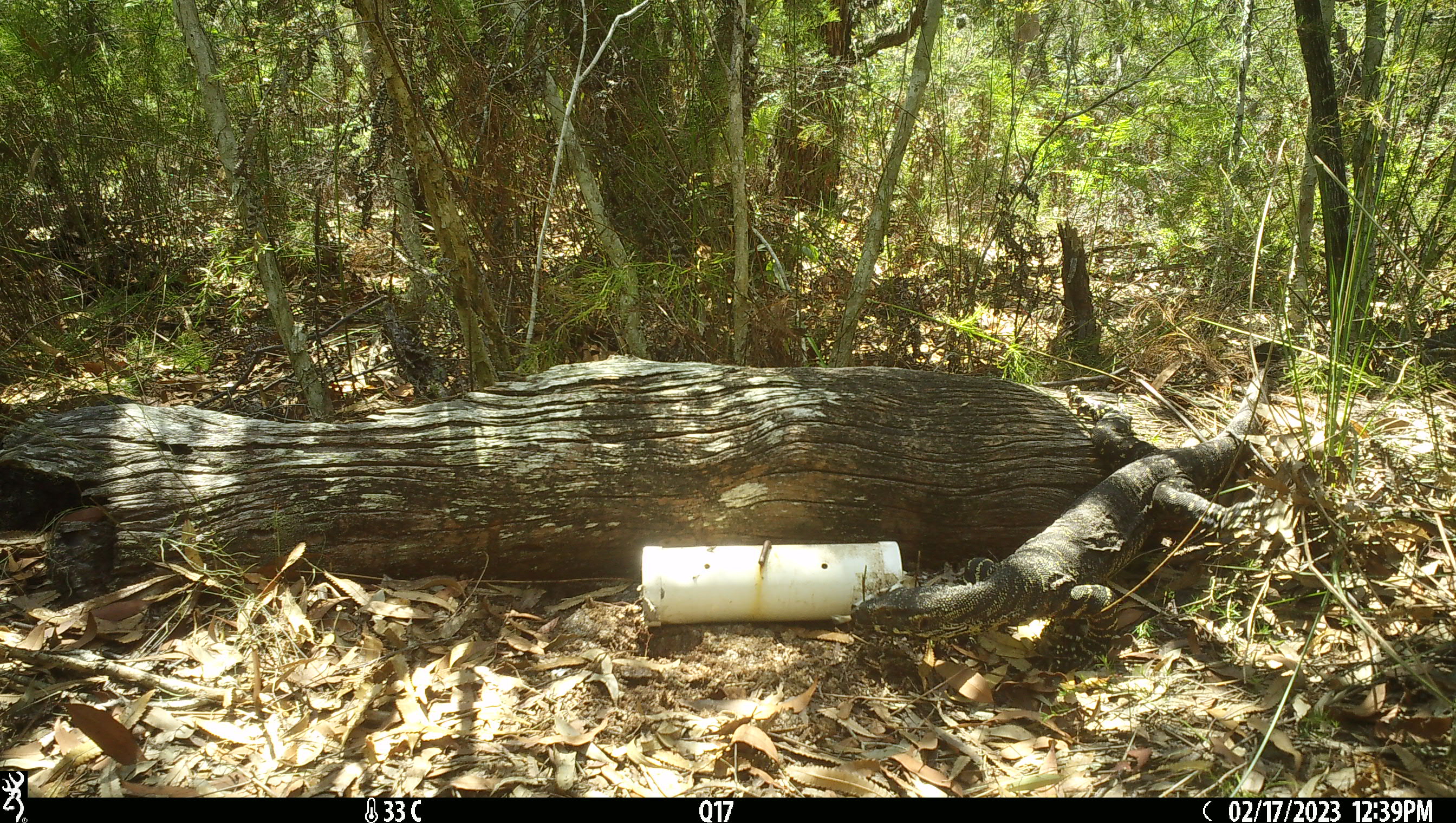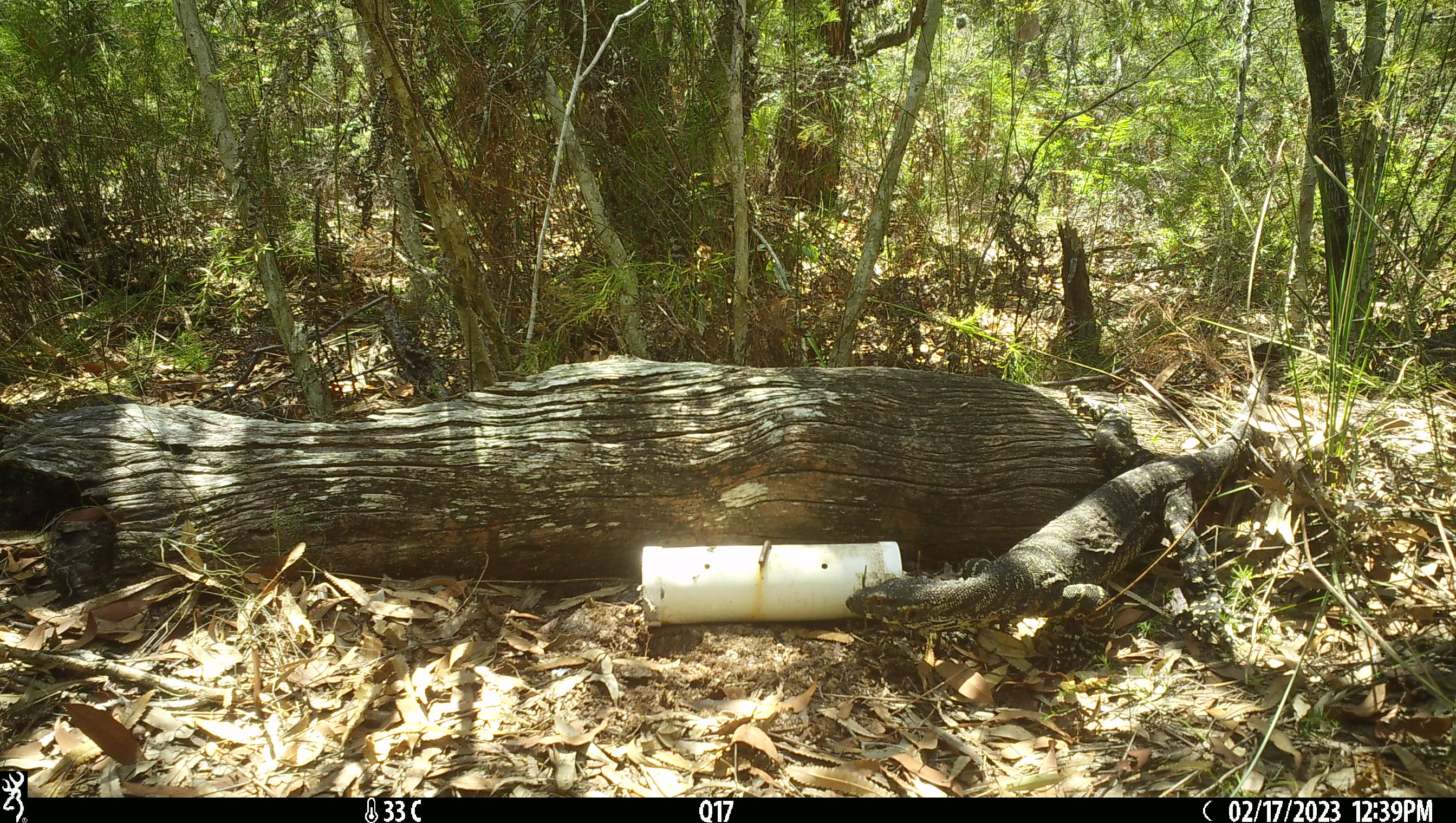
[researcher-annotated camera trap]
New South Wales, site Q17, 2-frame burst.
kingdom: Animalia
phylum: Chordata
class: Reptilia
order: Squamata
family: Varanidae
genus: Varanus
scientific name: Varanus varius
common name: lace monitor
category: goanna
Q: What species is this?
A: Goanna (lace monitor) (Varanus varius).